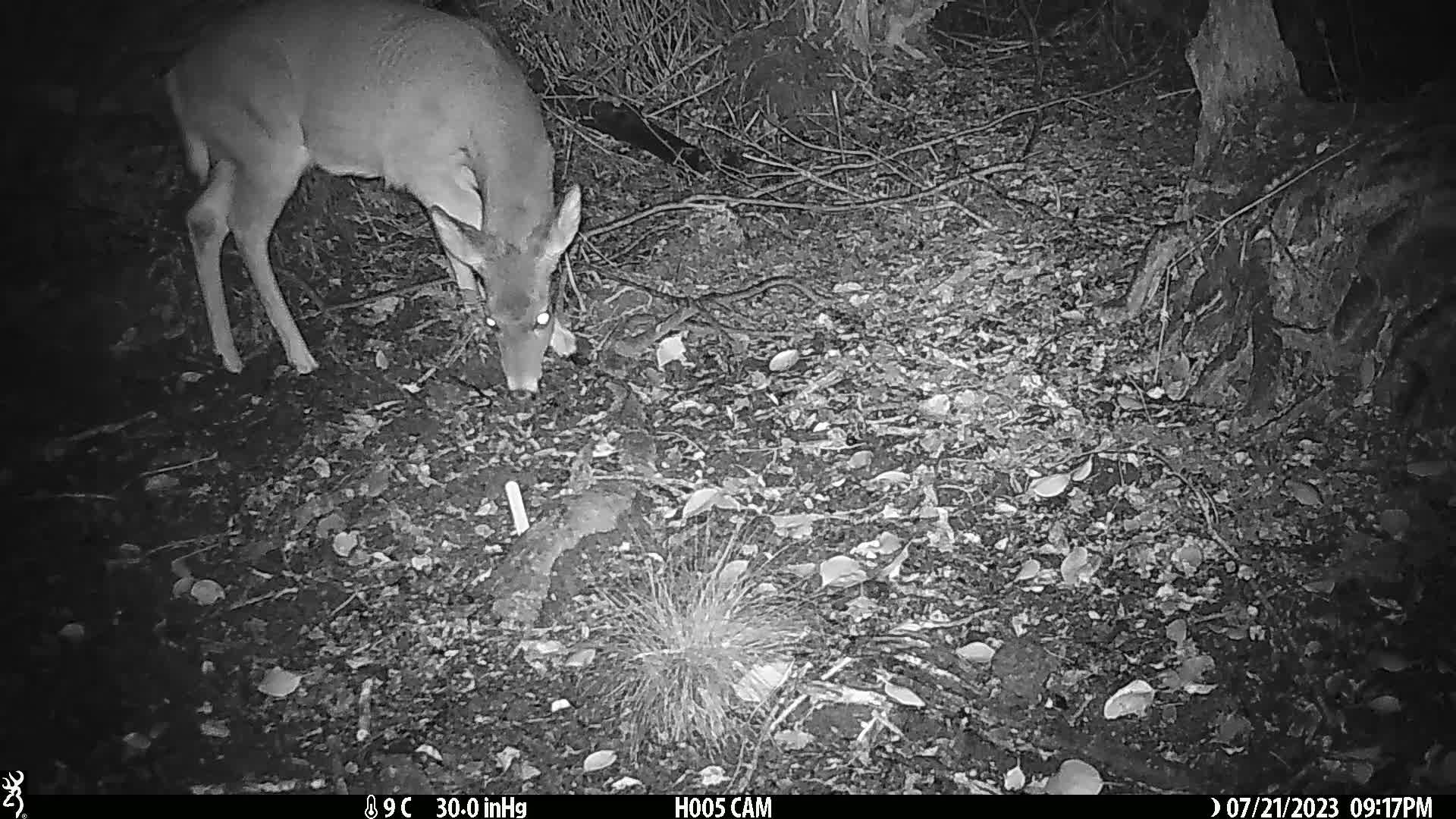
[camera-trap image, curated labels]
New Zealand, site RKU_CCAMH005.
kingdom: Animalia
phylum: Chordata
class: Mammalia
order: Artiodactyla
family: Cervidae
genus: Odocoileus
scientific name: Odocoileus virginianus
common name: white-tailed deer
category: white tailed deer